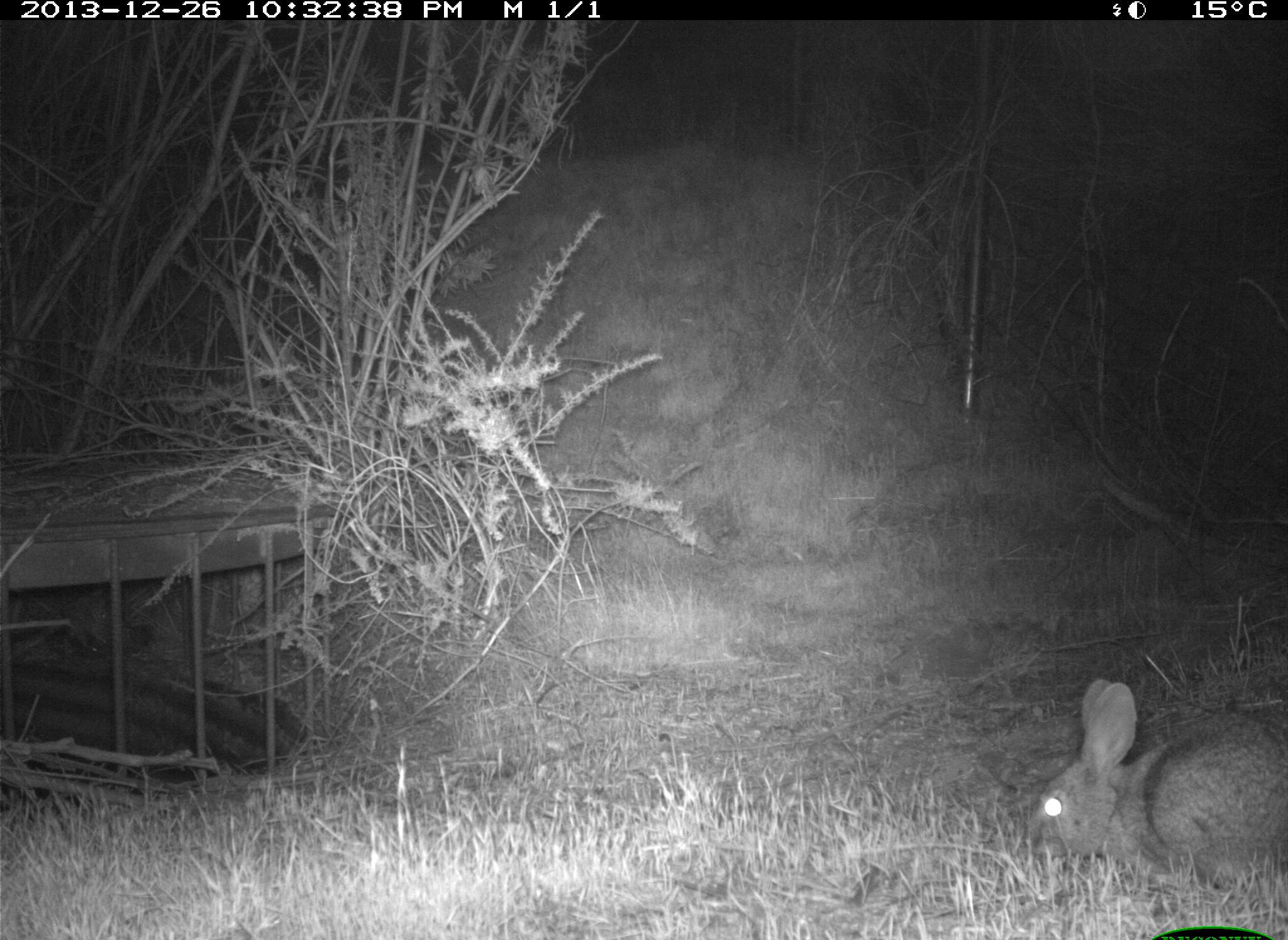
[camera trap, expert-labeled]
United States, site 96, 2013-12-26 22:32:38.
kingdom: Animalia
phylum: Chordata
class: Mammalia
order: Lagomorpha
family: Leporidae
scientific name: Leporidae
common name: rabbits and hares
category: rabbit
Rabbit (rabbits and hares) (Leporidae).